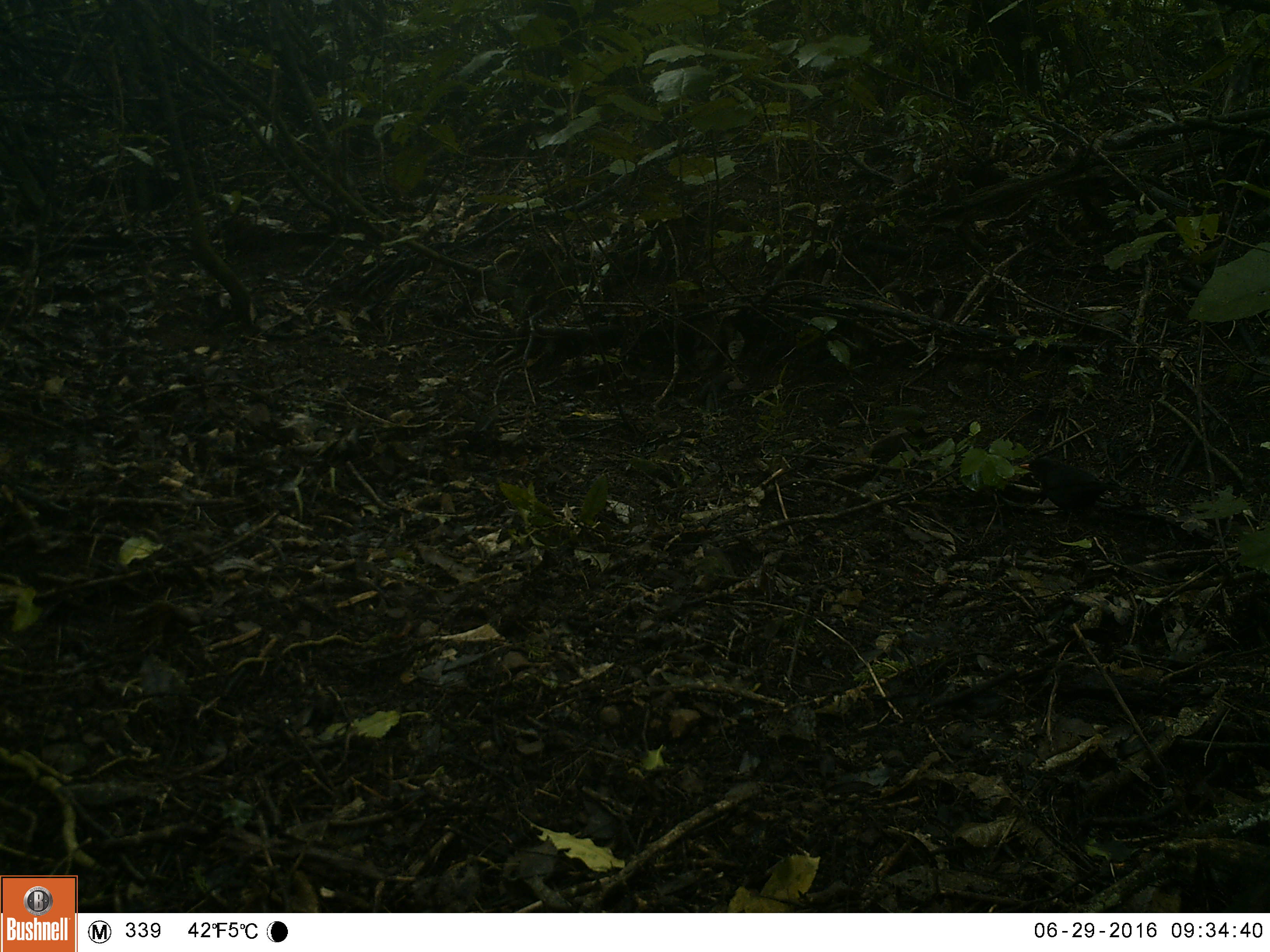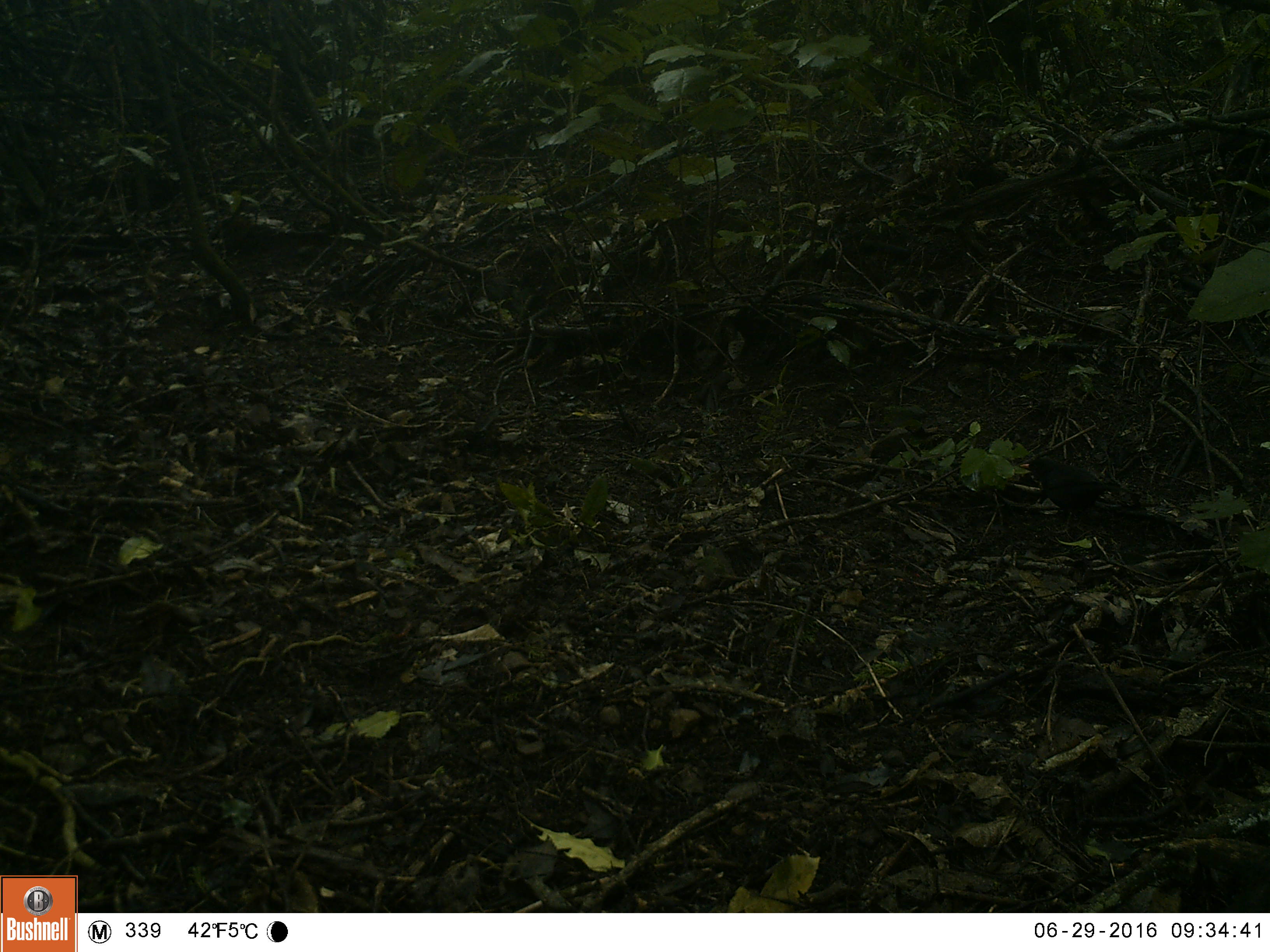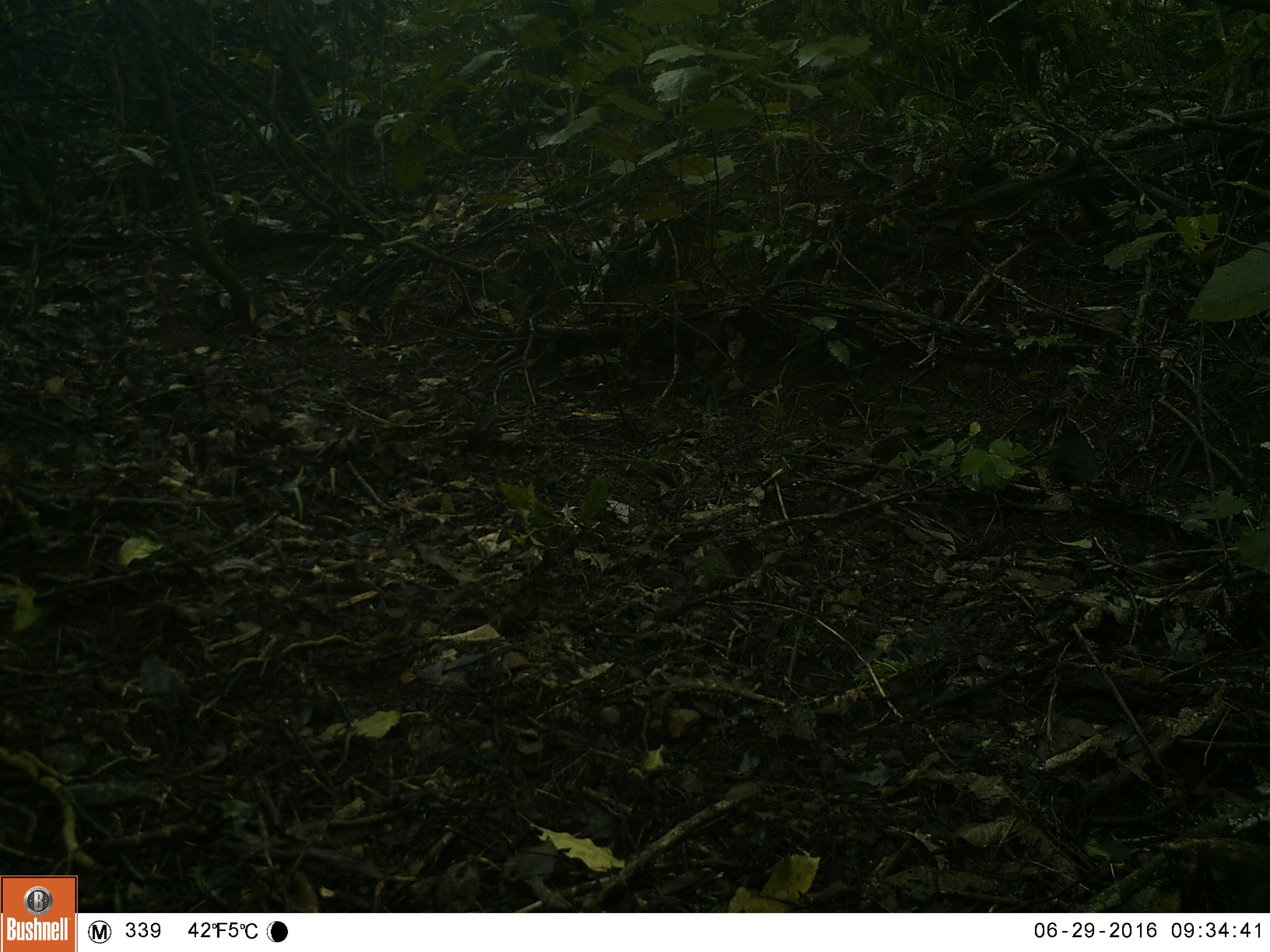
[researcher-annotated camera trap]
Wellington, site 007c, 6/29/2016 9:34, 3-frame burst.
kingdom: Animalia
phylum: Chordata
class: Aves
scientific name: Aves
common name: bird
Bird (Aves).